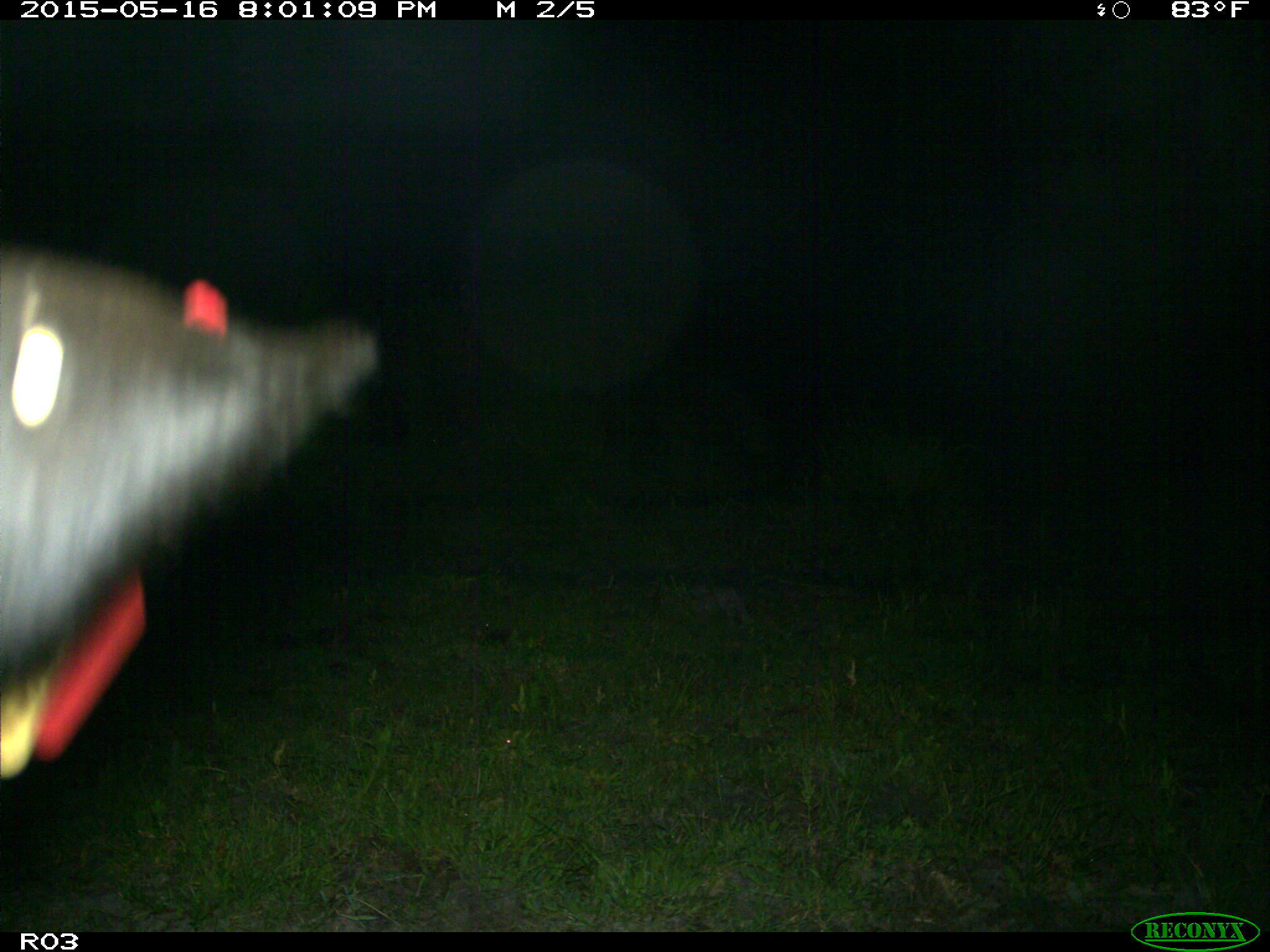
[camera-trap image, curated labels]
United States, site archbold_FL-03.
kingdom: Animalia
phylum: Chordata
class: Mammalia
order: Artiodactyla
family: Bovidae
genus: Bos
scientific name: Bos taurus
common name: domestic cow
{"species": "Bos taurus (domestic cow)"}